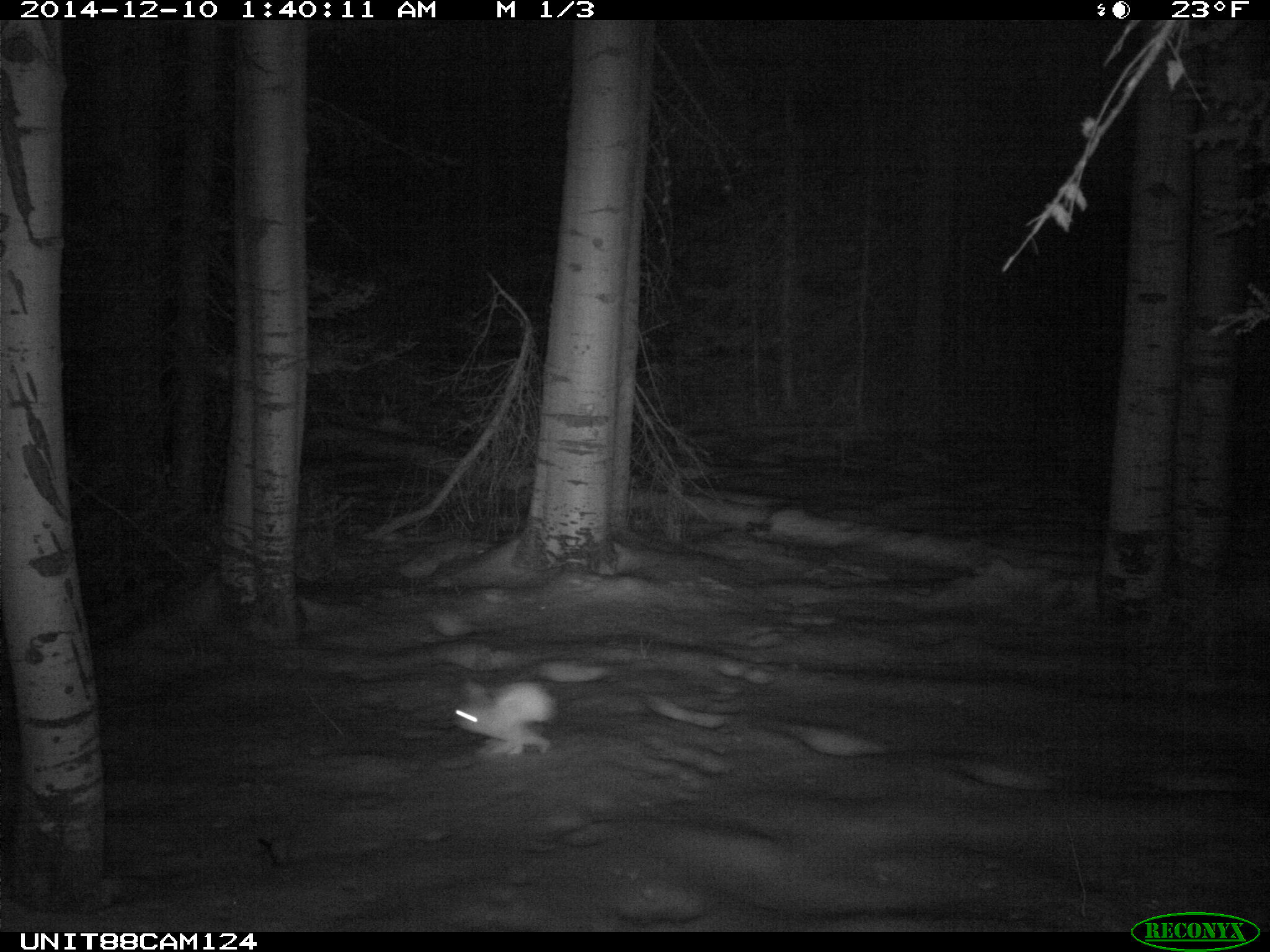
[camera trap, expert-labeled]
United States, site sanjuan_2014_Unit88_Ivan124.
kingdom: Animalia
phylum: Chordata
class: Mammalia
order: Lagomorpha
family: Leporidae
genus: Lepus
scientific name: Lepus americanus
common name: snowshoe hare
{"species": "Lepus americanus (snowshoe hare)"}